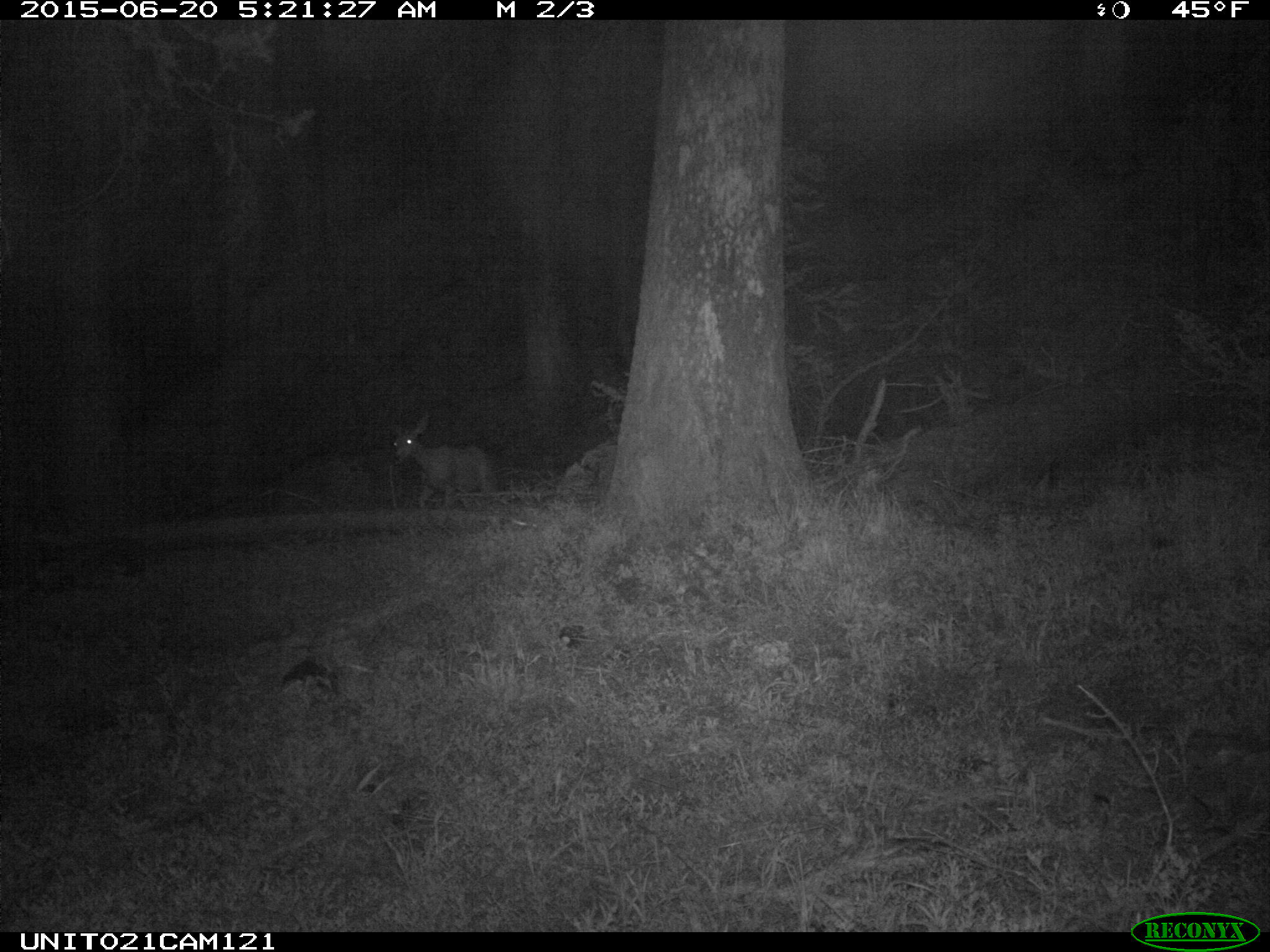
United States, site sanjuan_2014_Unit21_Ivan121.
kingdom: Animalia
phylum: Chordata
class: Mammalia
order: Artiodactyla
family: Cervidae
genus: Odocoileus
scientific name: Odocoileus hemionus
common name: mule deer